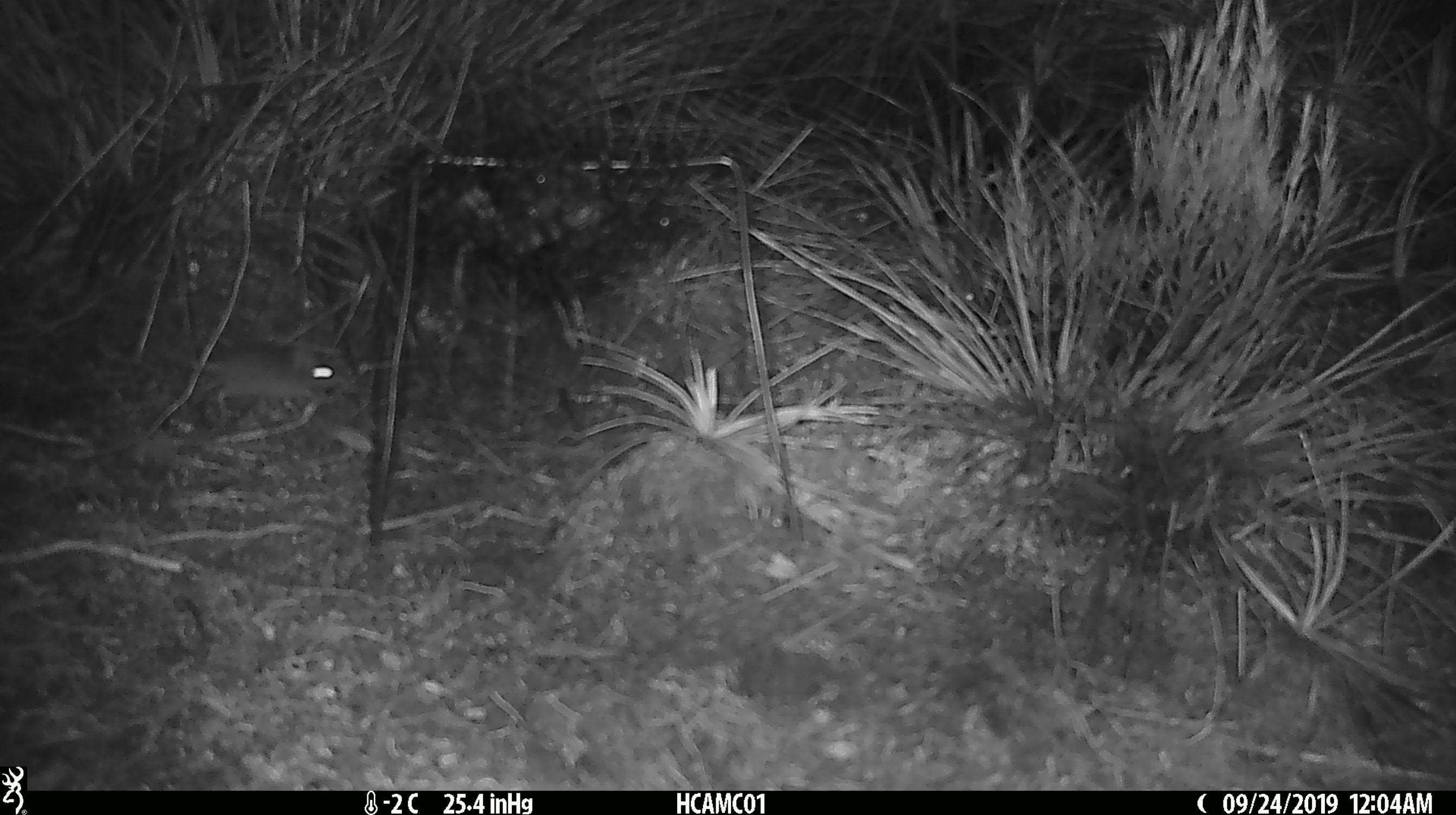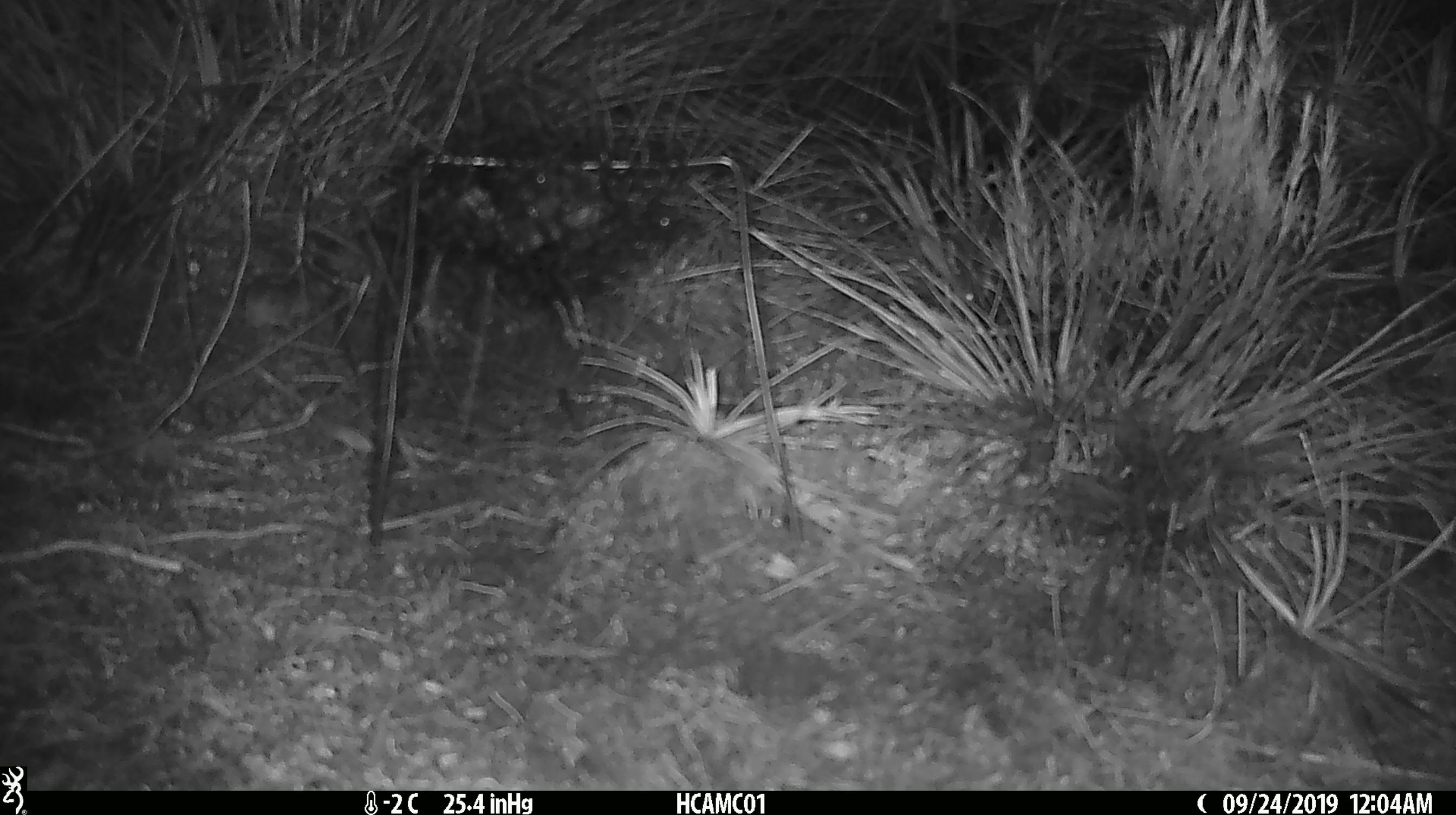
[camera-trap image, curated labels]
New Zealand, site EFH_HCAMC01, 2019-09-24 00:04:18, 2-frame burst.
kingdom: Animalia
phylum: Chordata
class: Mammalia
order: Rodentia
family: Muridae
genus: Mus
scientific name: Mus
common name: mouse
Mouse (Mus).